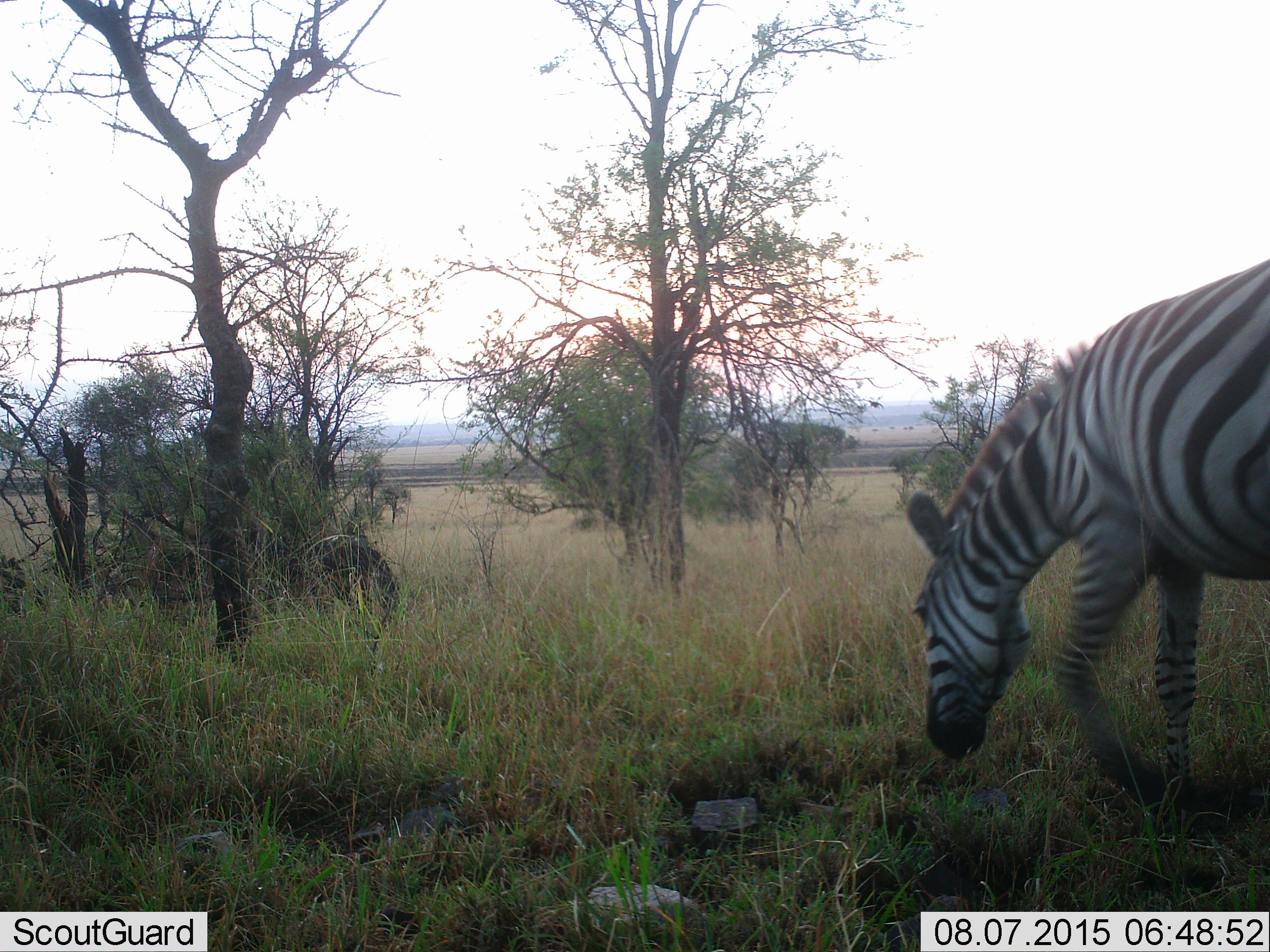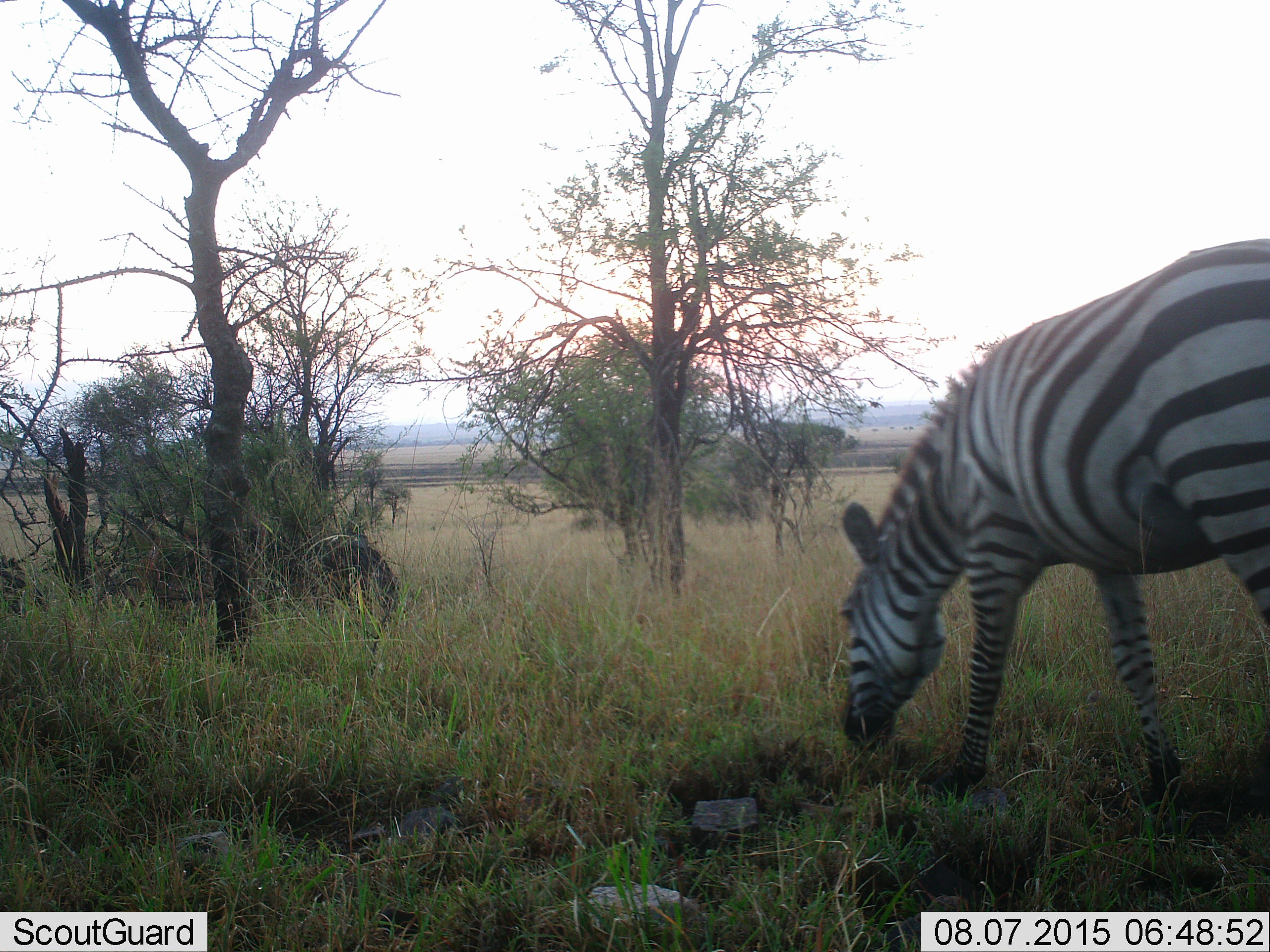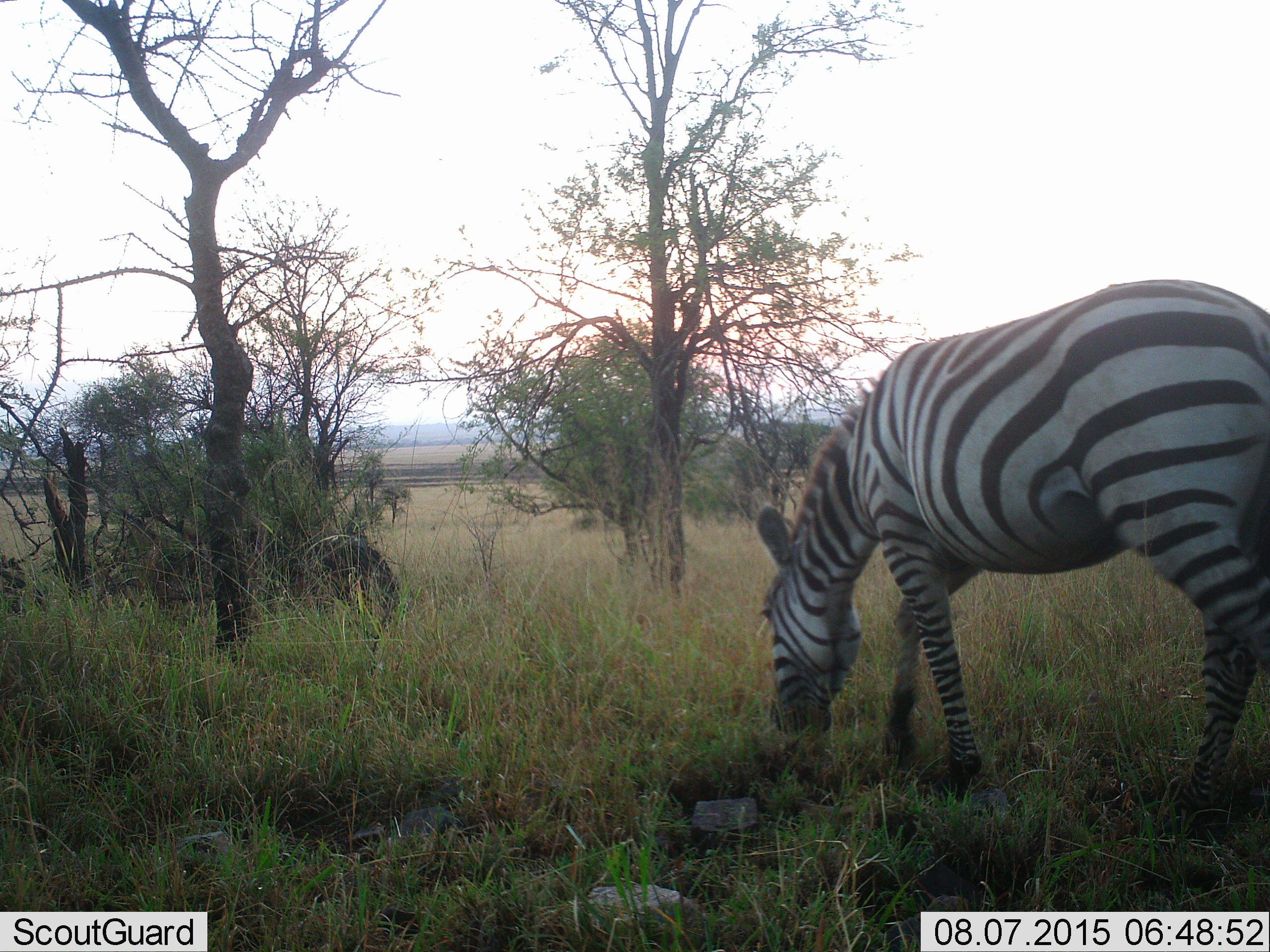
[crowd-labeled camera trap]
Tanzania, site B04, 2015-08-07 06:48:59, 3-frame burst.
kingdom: Animalia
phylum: Chordata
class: Mammalia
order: Perissodactyla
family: Equidae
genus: Equus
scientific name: Equus quagga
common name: plains zebra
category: zebra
Zebra (plains zebra) (Equus quagga), count 1. Behavior (volunteer vote fractions): standing 0%, resting 5%, moving 53%, interacting 0%. Young present (vote fraction): 0%. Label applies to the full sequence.